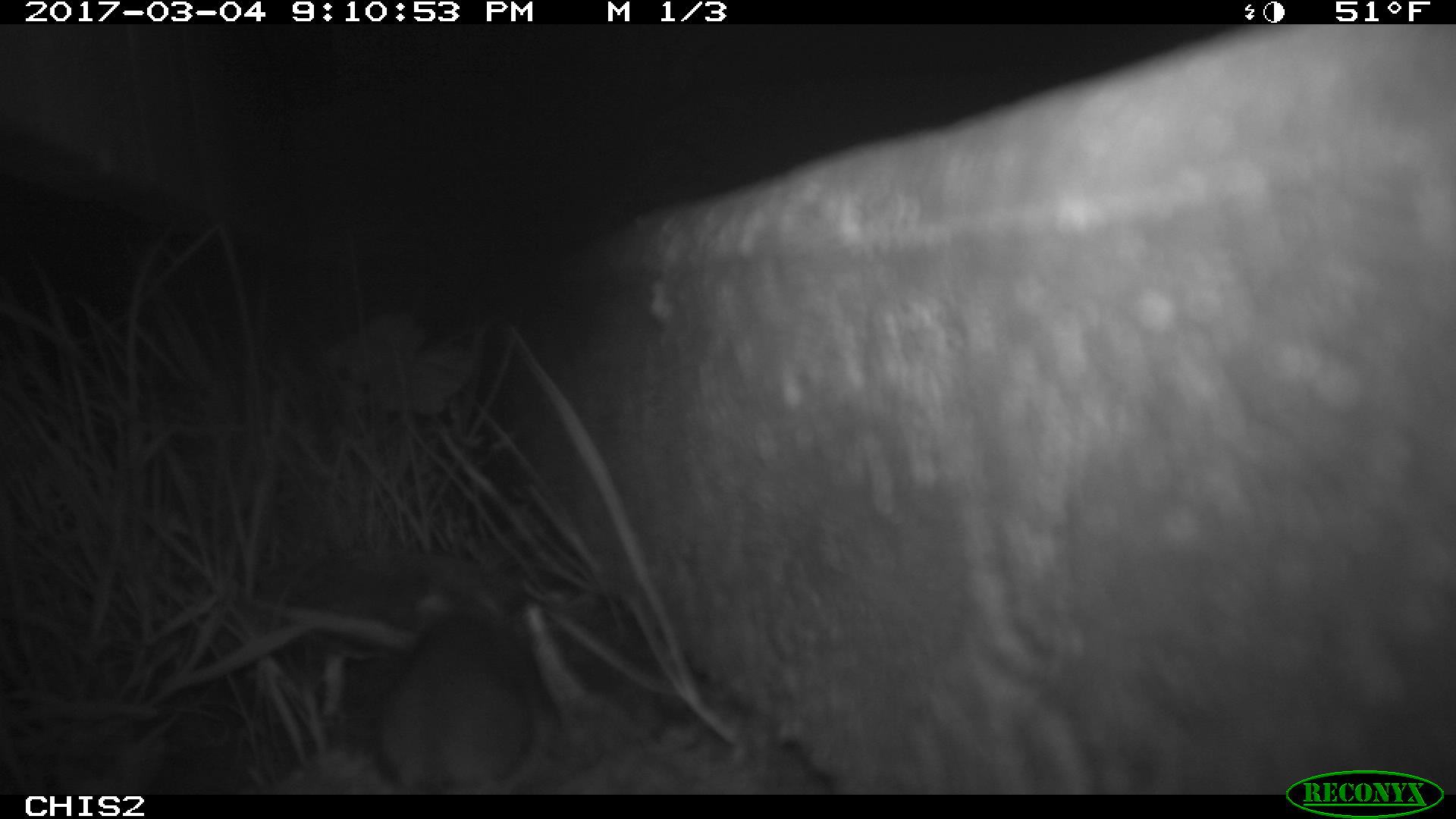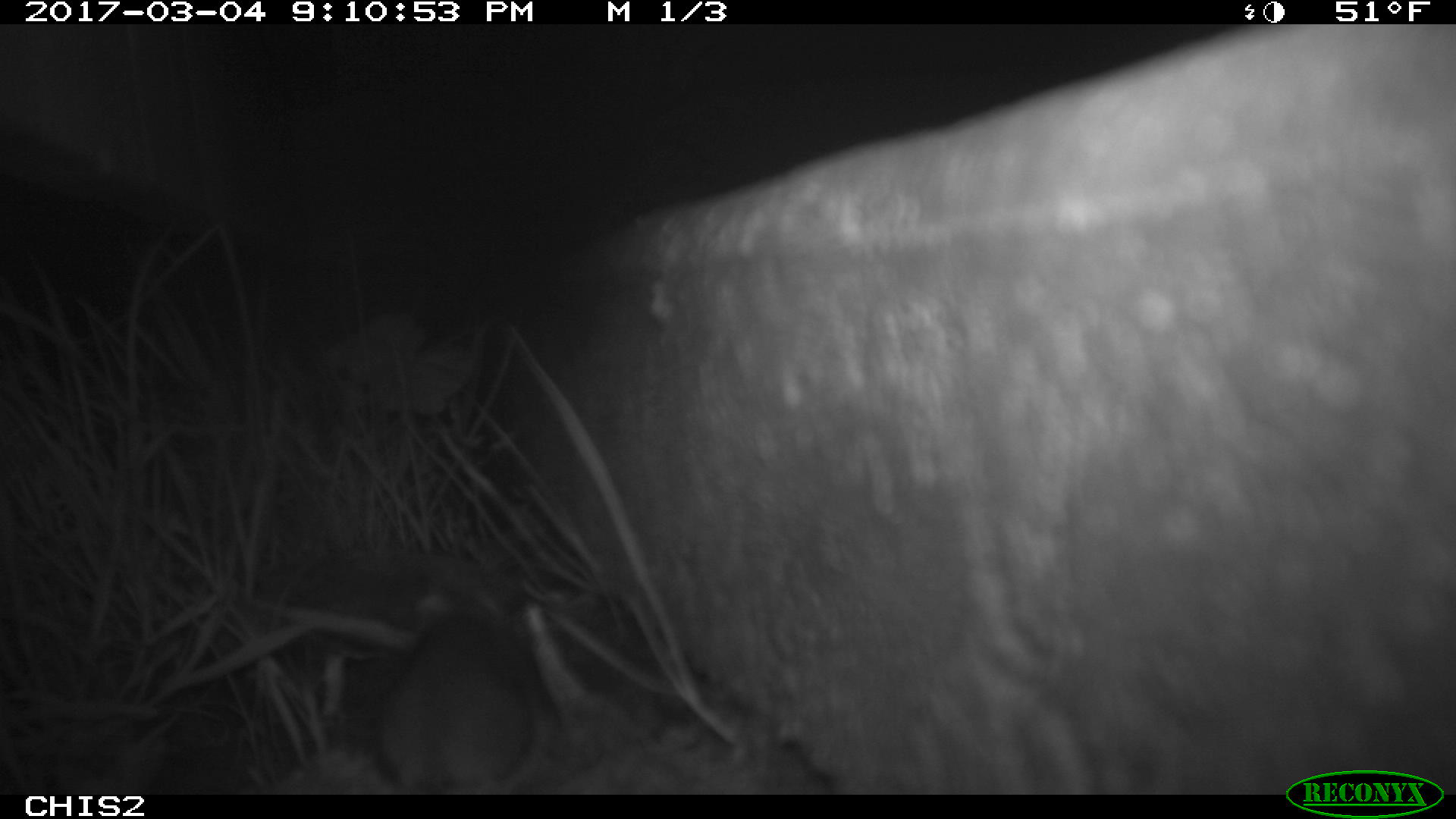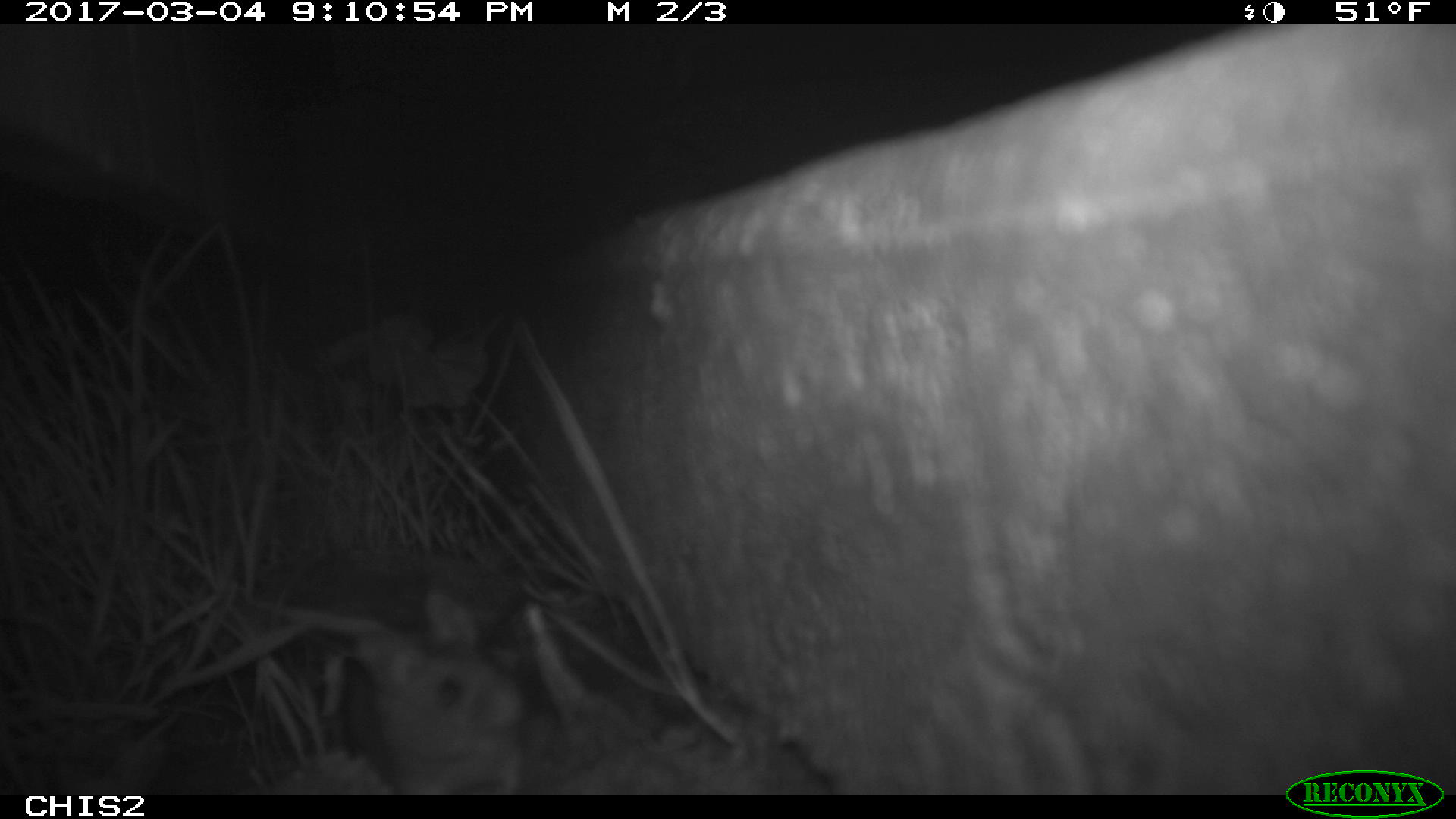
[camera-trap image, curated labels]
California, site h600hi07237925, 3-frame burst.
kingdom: Animalia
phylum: Chordata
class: Mammalia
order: Rodentia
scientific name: Rodentia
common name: rodent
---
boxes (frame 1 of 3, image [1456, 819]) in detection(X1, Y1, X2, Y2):
rodent: detection(370, 591, 530, 792)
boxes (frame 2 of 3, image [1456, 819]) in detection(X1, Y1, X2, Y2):
rodent: detection(377, 582, 532, 795)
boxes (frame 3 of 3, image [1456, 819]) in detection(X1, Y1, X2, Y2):
rodent: detection(328, 592, 541, 797)